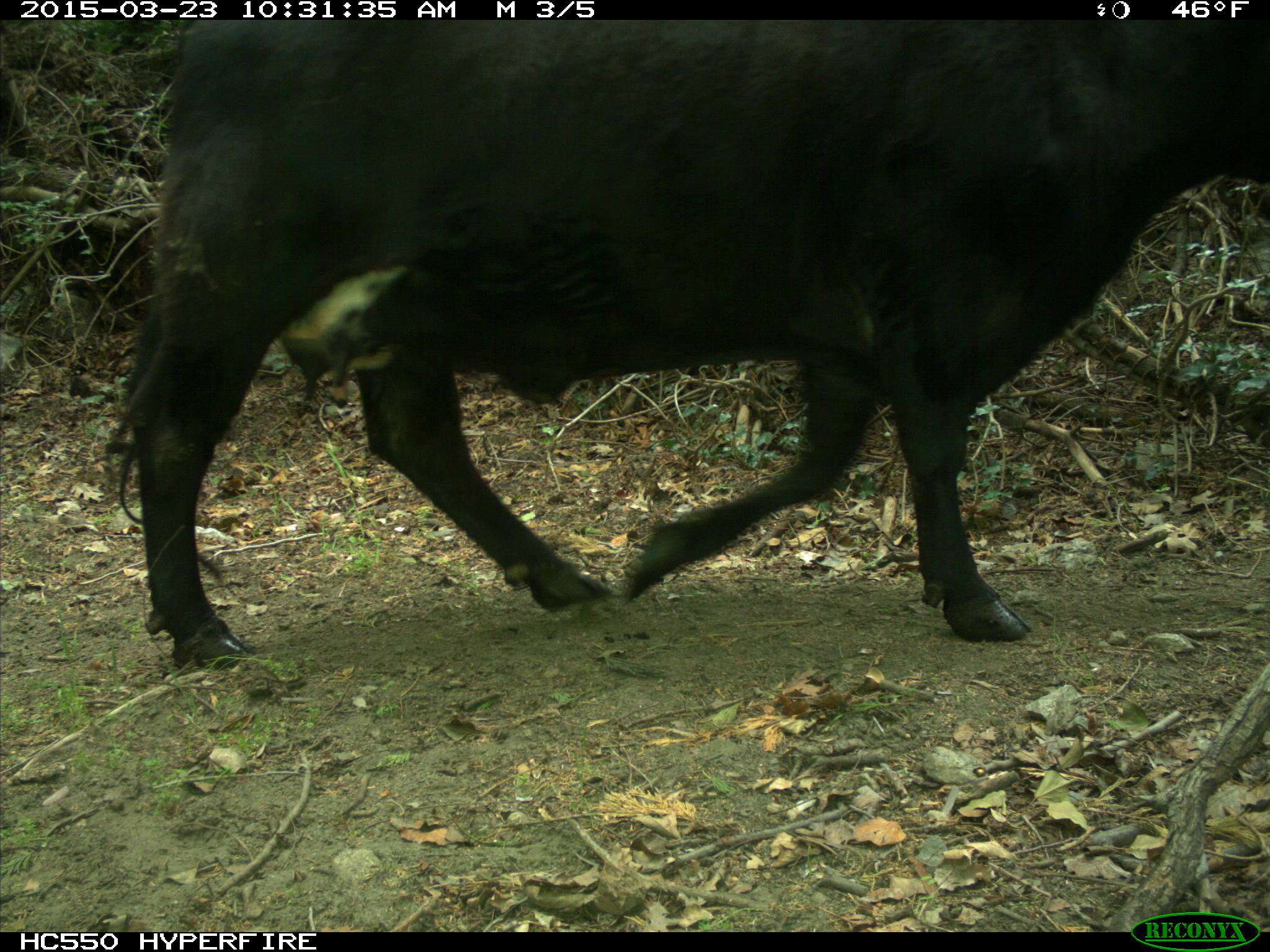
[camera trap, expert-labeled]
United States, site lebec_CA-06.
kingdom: Animalia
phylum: Chordata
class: Mammalia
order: Artiodactyla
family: Bovidae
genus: Bos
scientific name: Bos taurus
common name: domestic cow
Bos taurus (domestic cow).